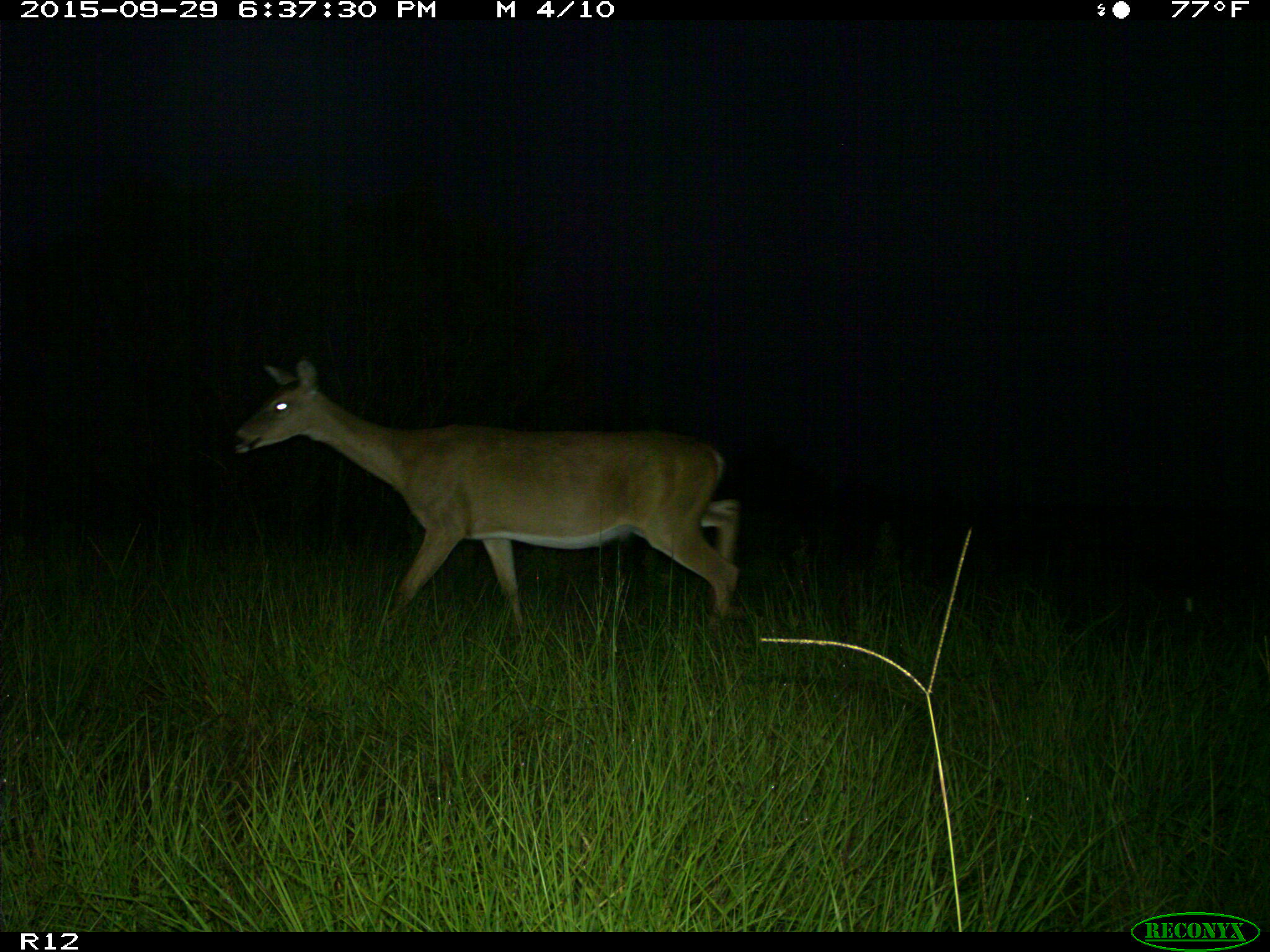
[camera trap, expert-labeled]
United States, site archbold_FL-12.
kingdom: Animalia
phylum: Chordata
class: Mammalia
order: Artiodactyla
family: Cervidae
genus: Odocoileus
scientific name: Odocoileus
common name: deer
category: unidentified deer